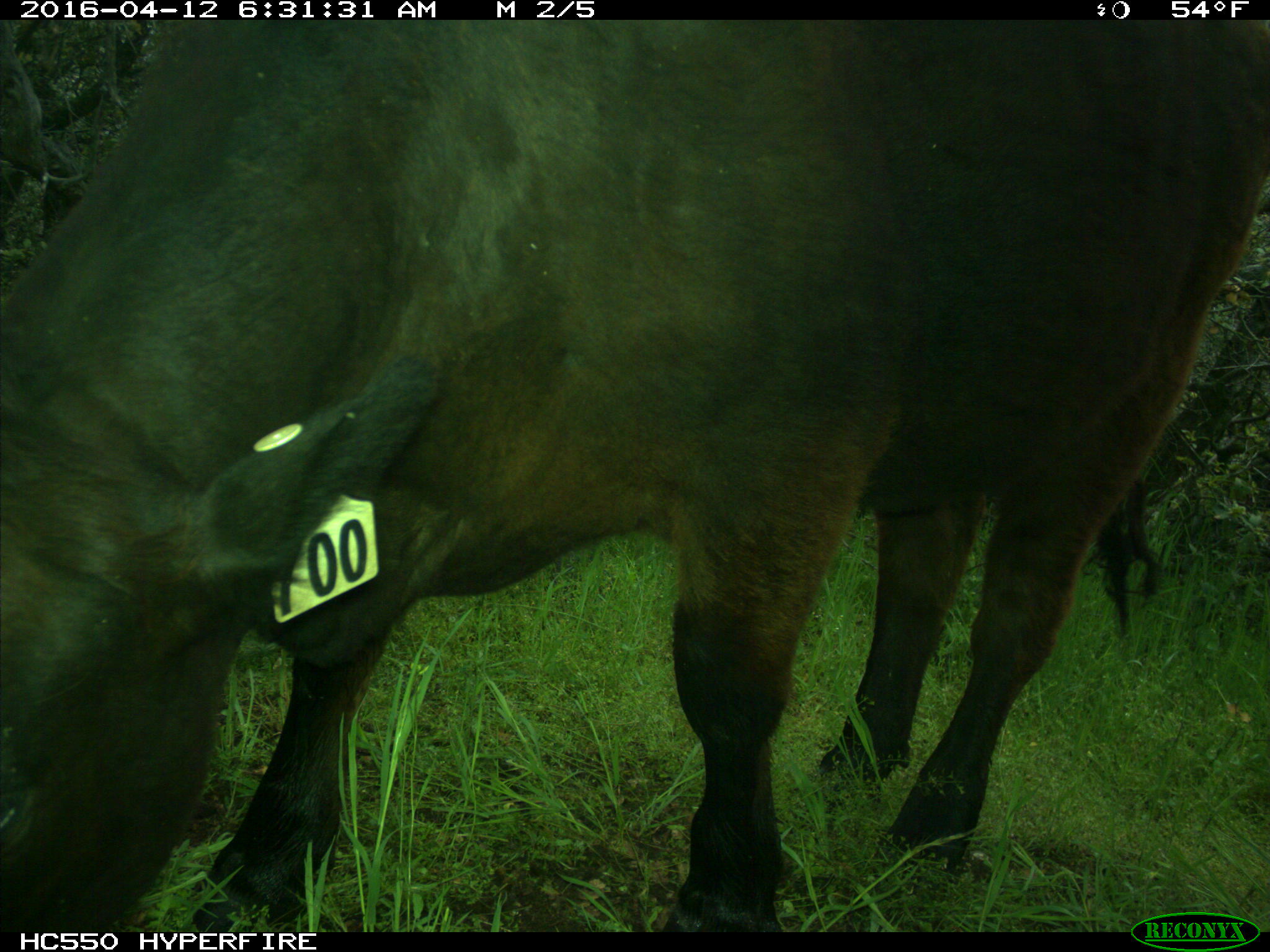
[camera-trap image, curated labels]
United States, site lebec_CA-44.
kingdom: Animalia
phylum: Chordata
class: Mammalia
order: Artiodactyla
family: Bovidae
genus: Bos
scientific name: Bos taurus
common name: domestic cow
Bos taurus (domestic cow).